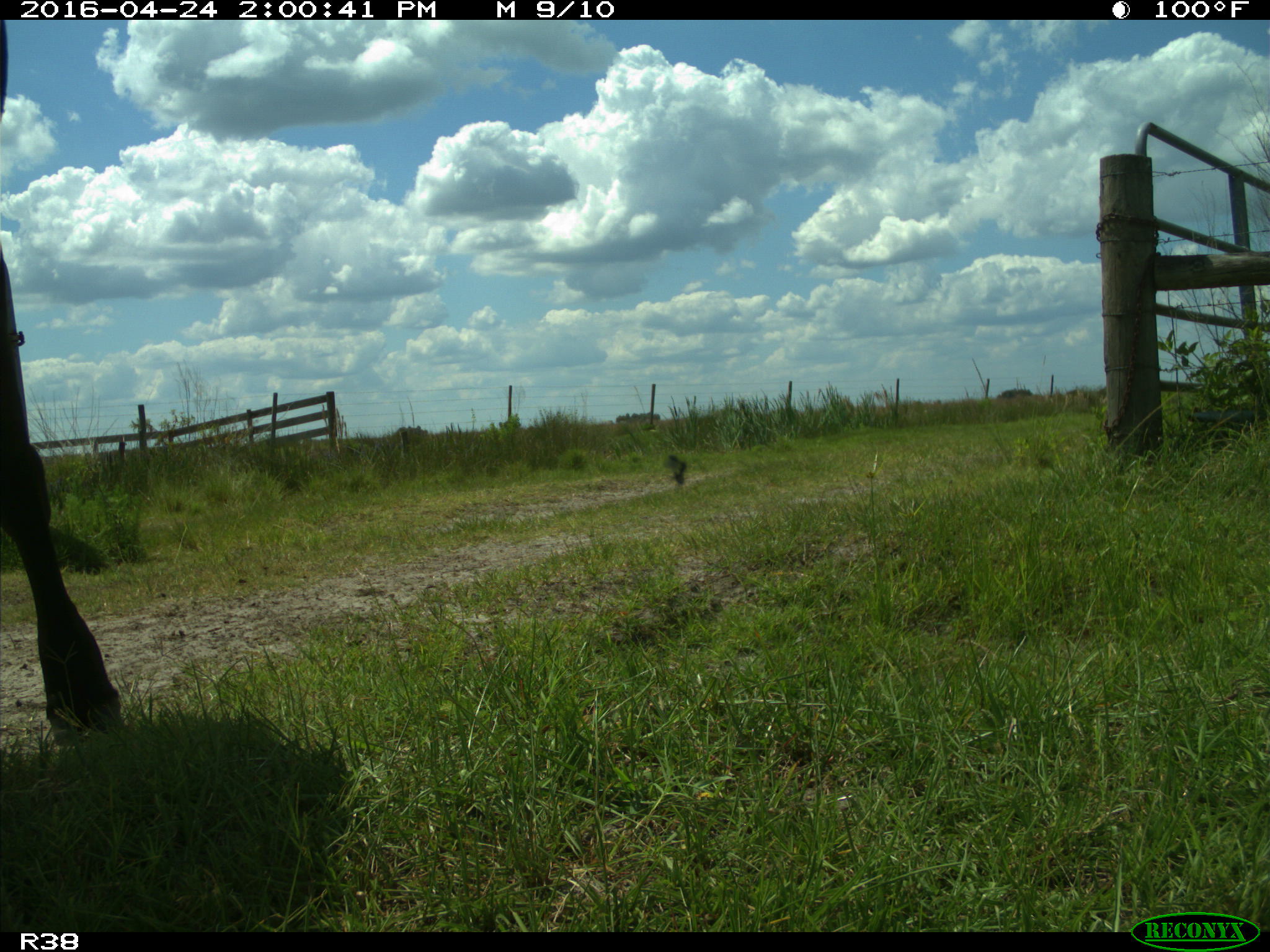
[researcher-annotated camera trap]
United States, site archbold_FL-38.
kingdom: Animalia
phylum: Chordata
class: Mammalia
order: Artiodactyla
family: Bovidae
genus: Bos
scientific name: Bos taurus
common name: domestic cow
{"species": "Bos taurus (domestic cow)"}